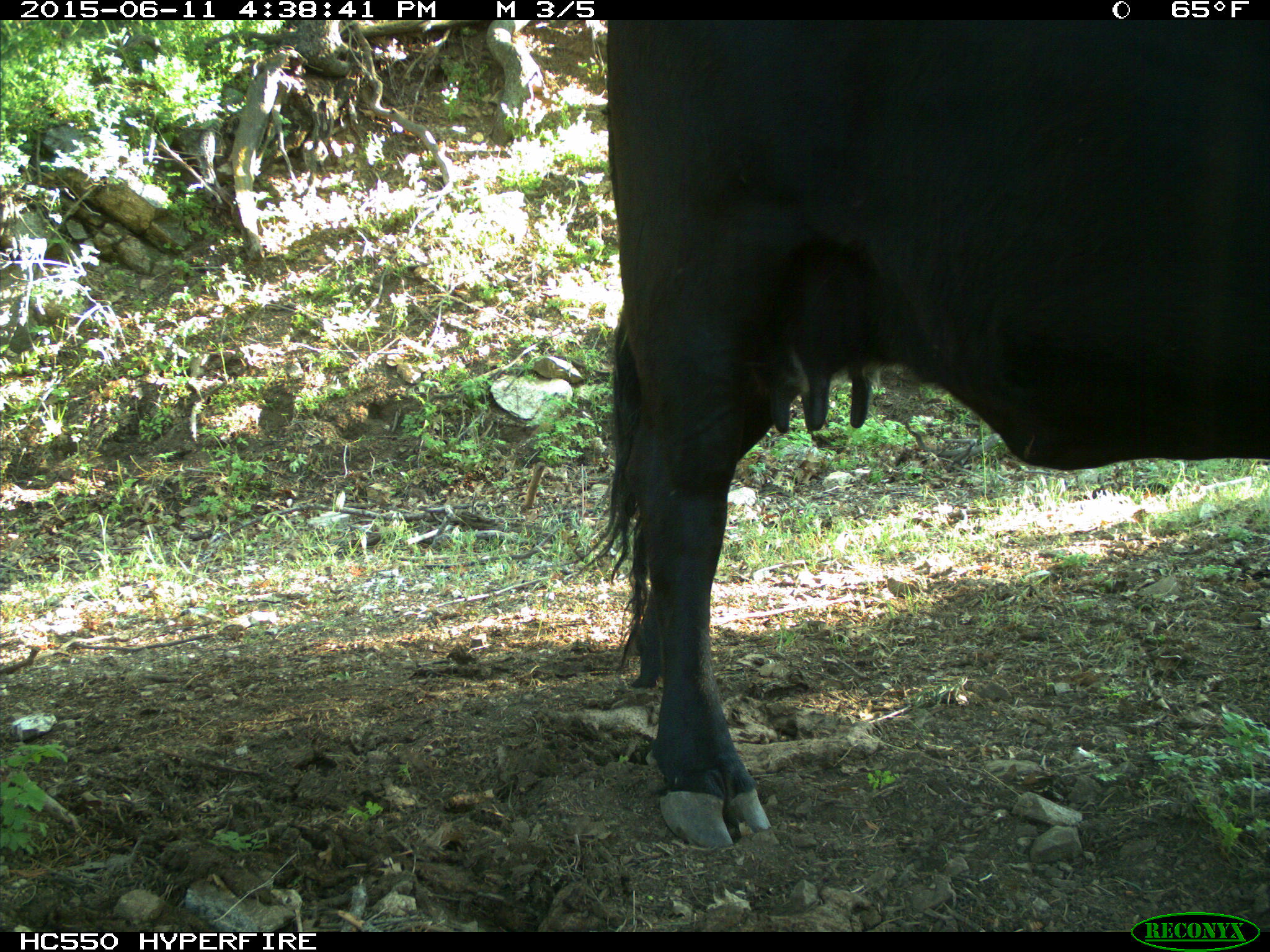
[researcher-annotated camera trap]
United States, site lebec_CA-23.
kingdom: Animalia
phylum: Chordata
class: Mammalia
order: Artiodactyla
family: Bovidae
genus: Bos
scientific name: Bos taurus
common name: domestic cow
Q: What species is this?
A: Bos taurus (domestic cow).